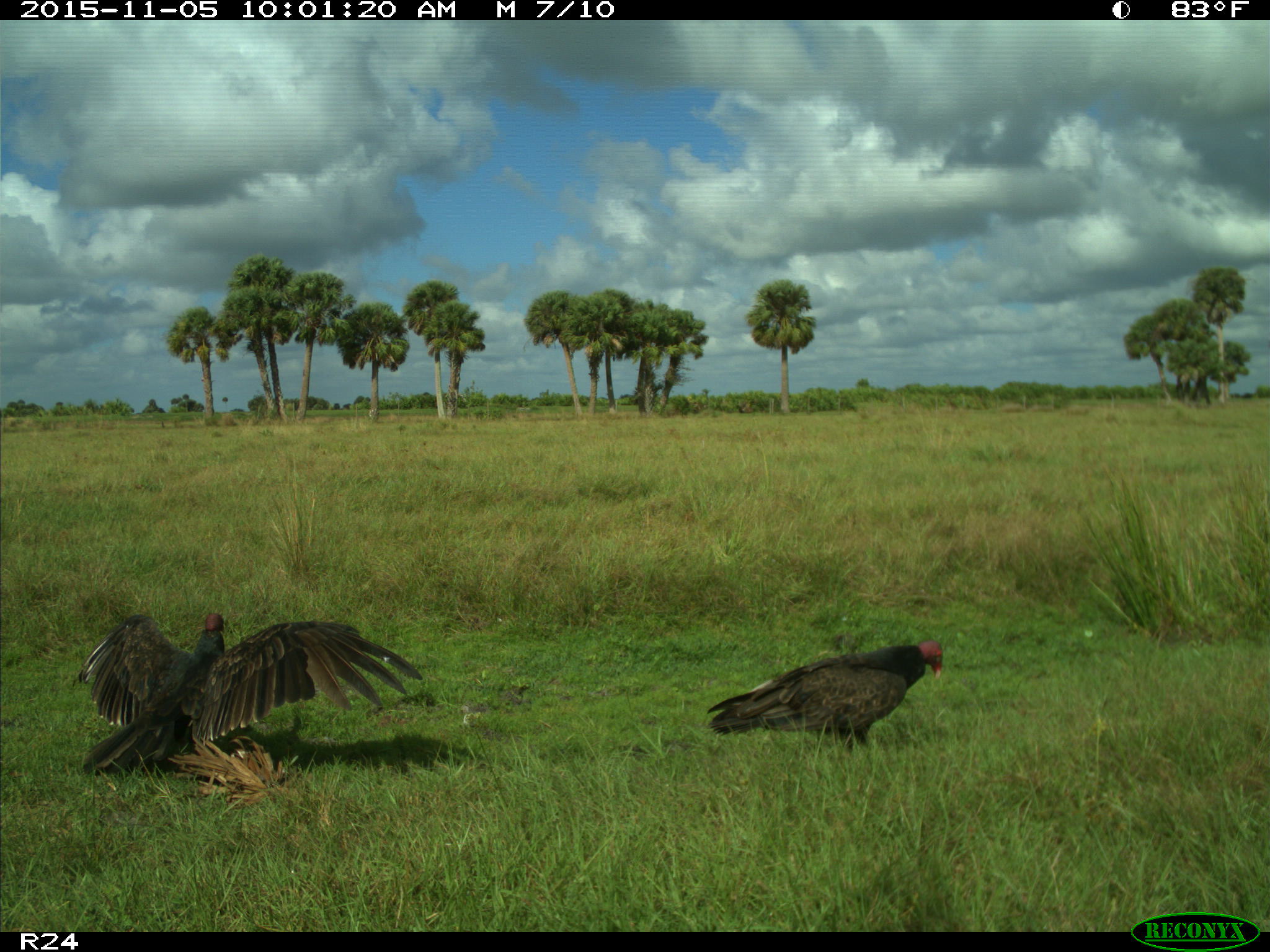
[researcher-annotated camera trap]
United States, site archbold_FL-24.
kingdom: Animalia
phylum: Chordata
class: Aves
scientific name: Aves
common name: birds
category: unidentified bird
Unidentified bird (birds) (Aves).